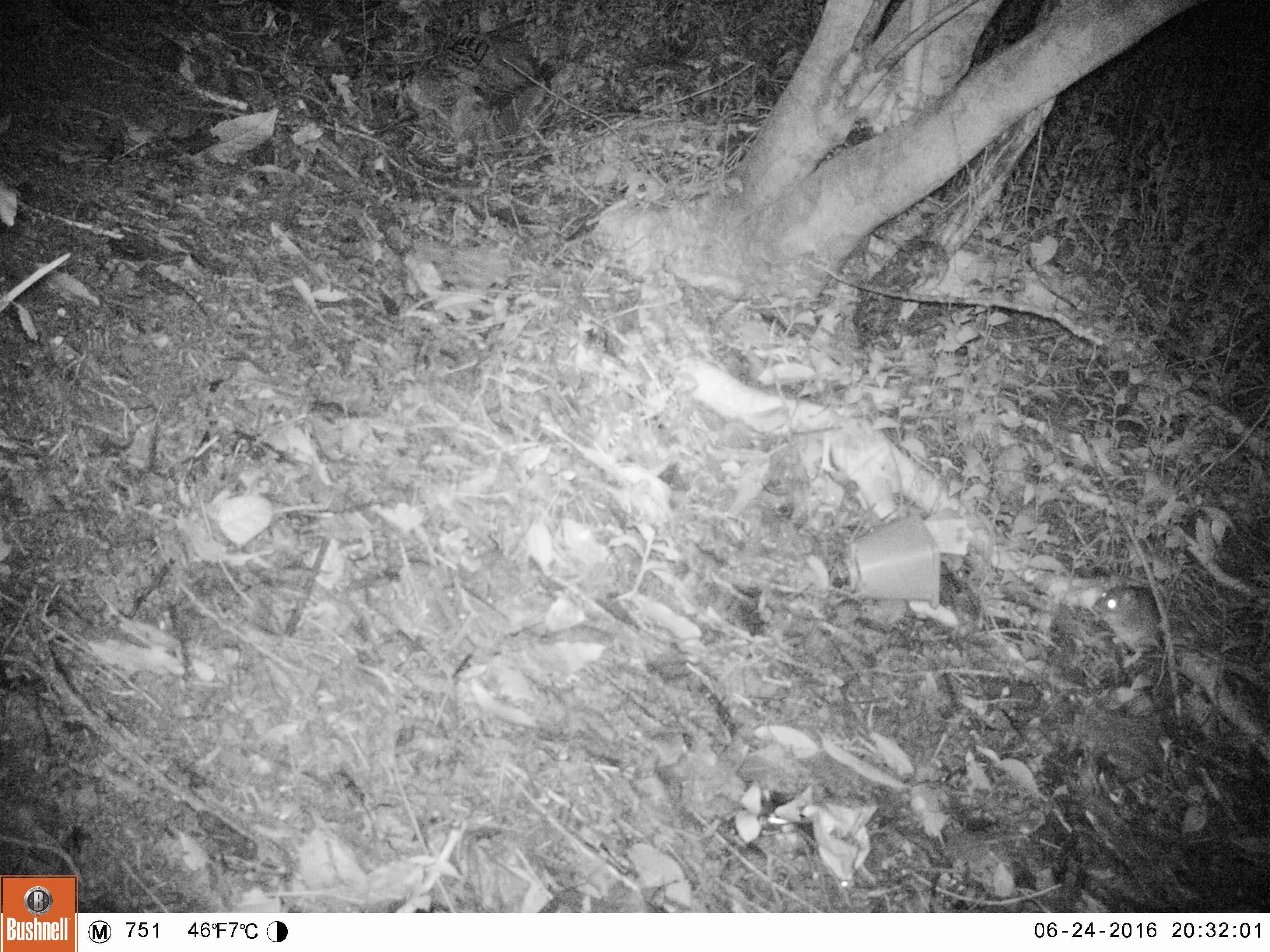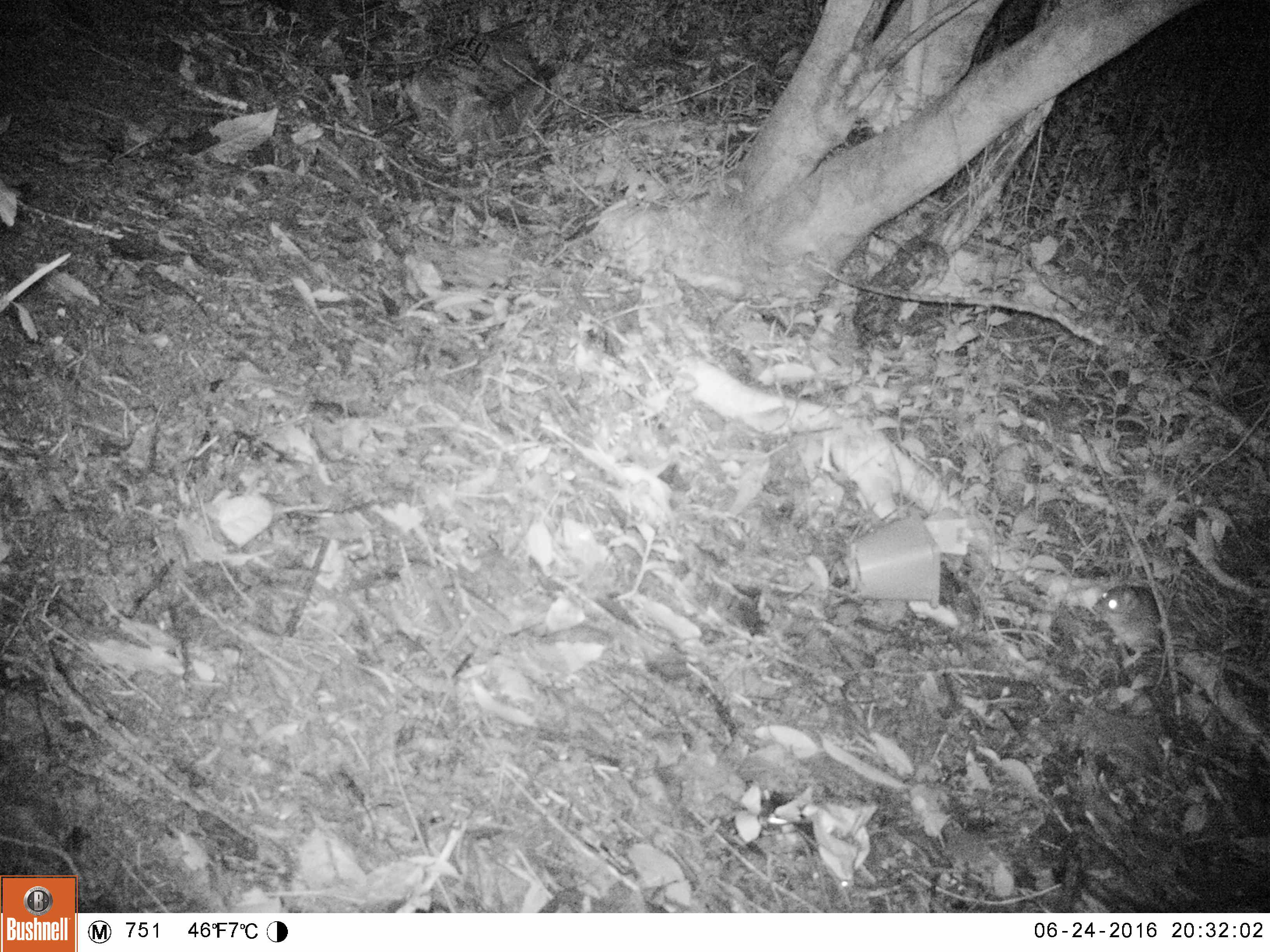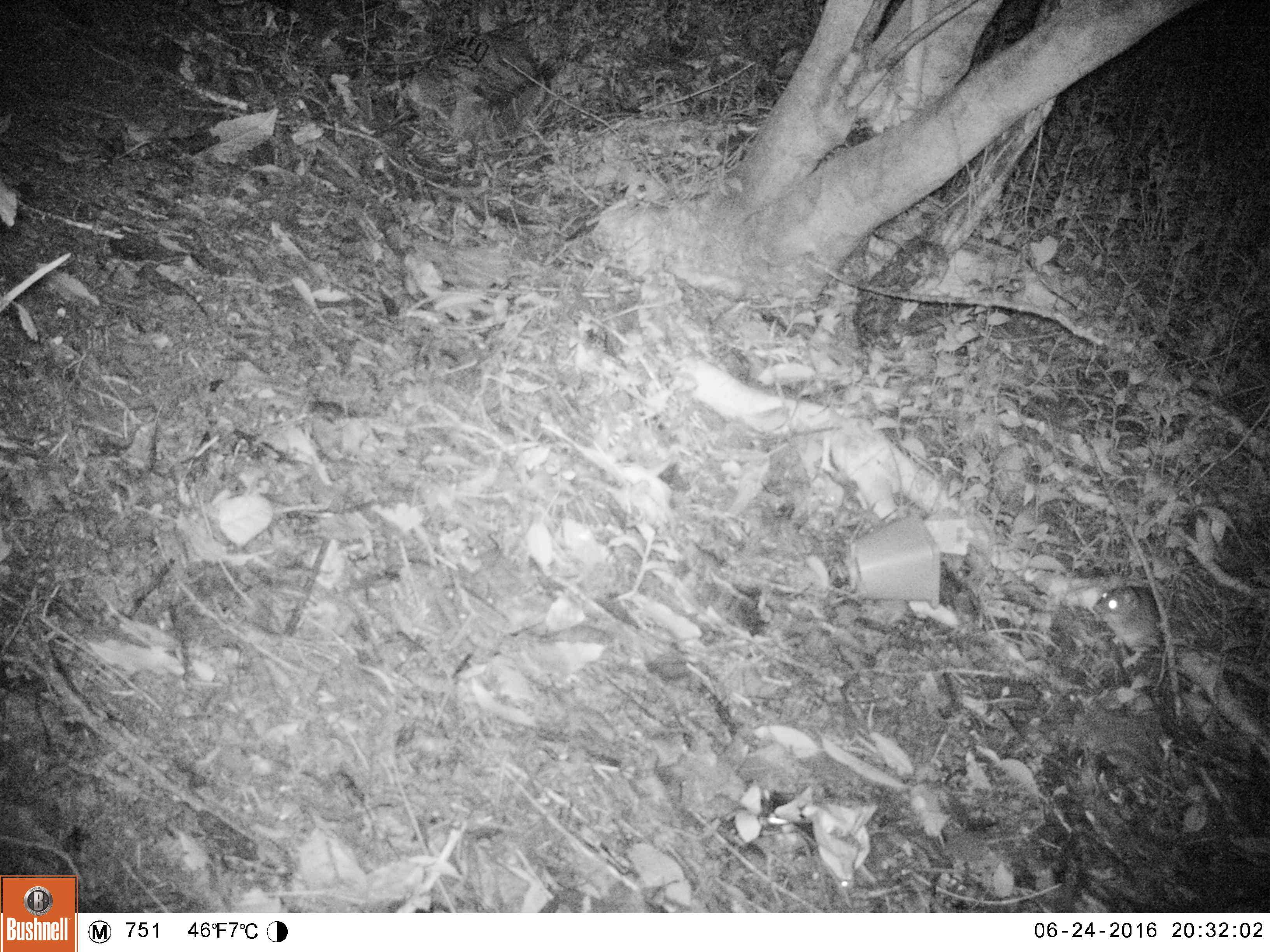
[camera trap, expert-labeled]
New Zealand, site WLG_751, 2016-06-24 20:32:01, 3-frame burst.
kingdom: Animalia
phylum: Chordata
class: Mammalia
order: Rodentia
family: Muridae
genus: Rattus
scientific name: Rattus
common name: rat